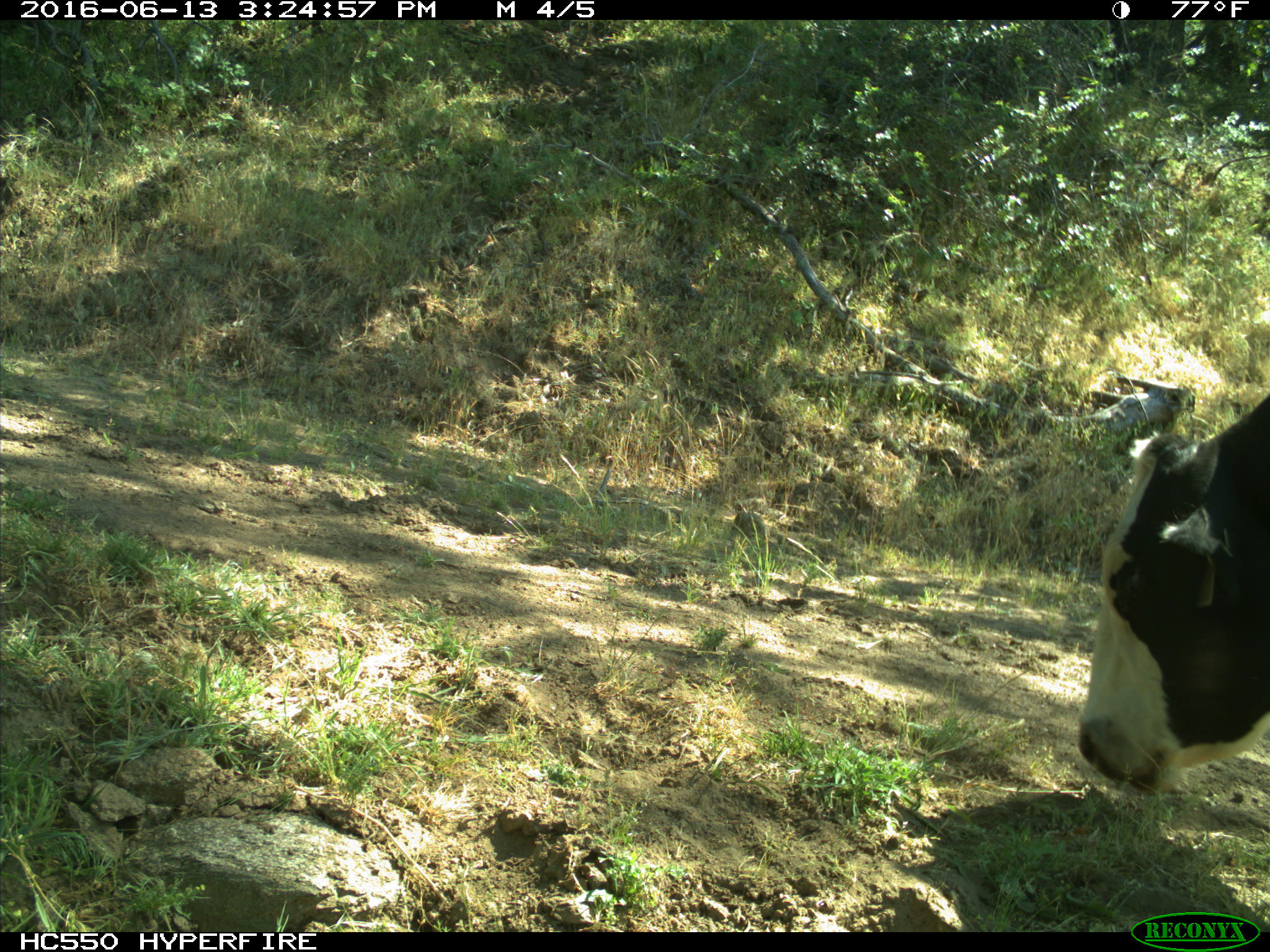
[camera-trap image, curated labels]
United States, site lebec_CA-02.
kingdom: Animalia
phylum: Chordata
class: Mammalia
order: Artiodactyla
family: Bovidae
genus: Bos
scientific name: Bos taurus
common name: domestic cow